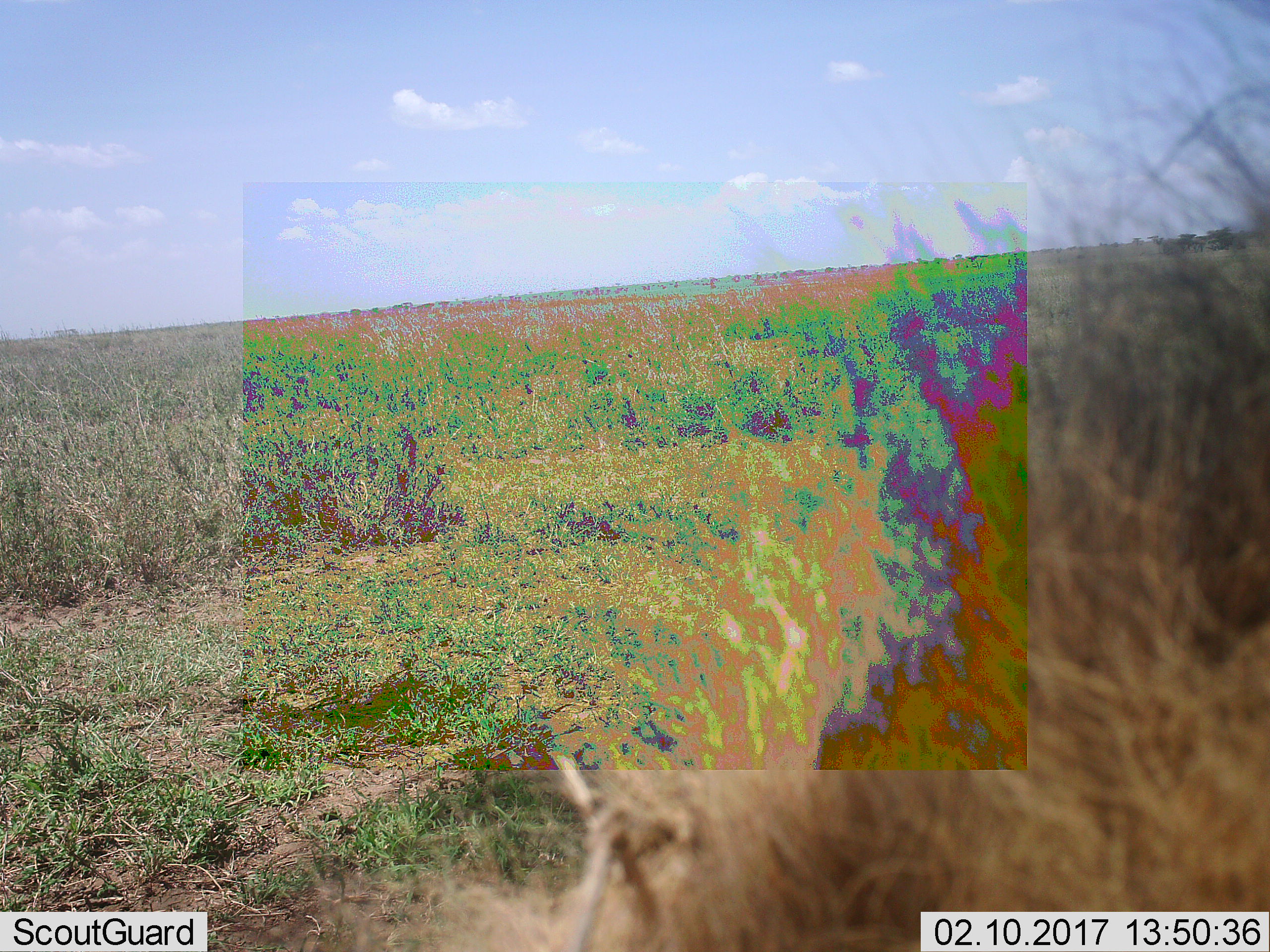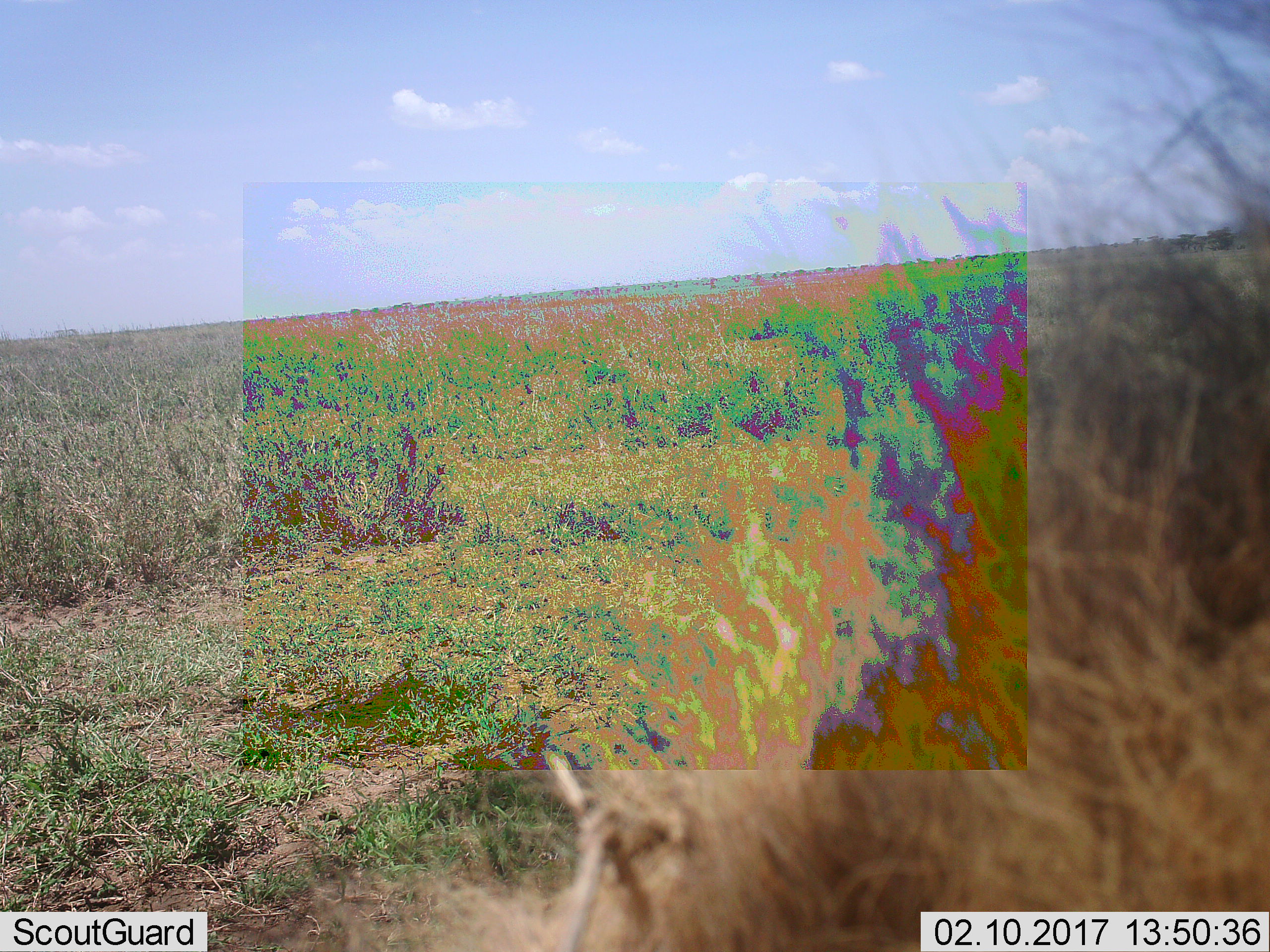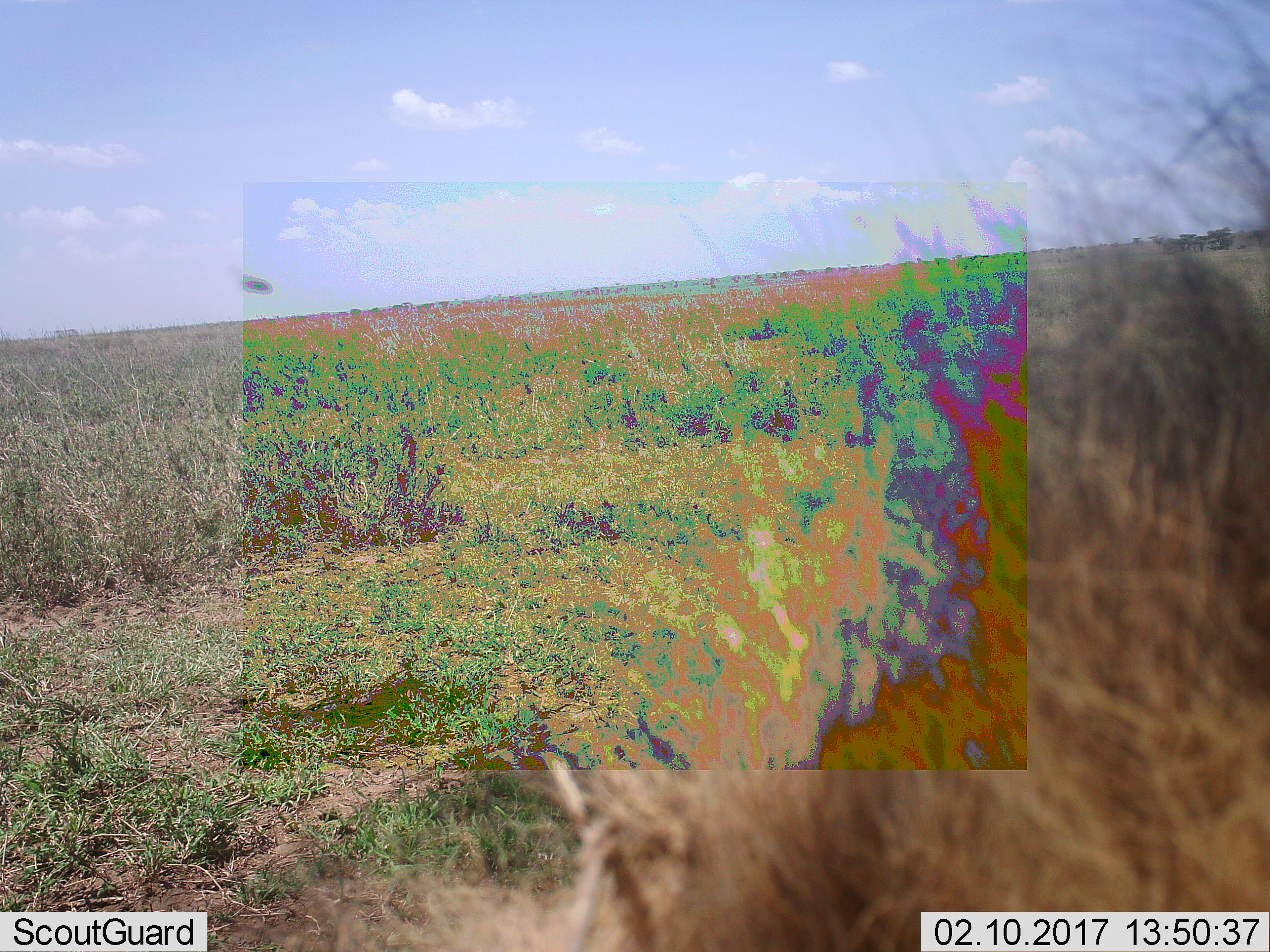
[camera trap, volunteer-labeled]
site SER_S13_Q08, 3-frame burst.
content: unidentified animal